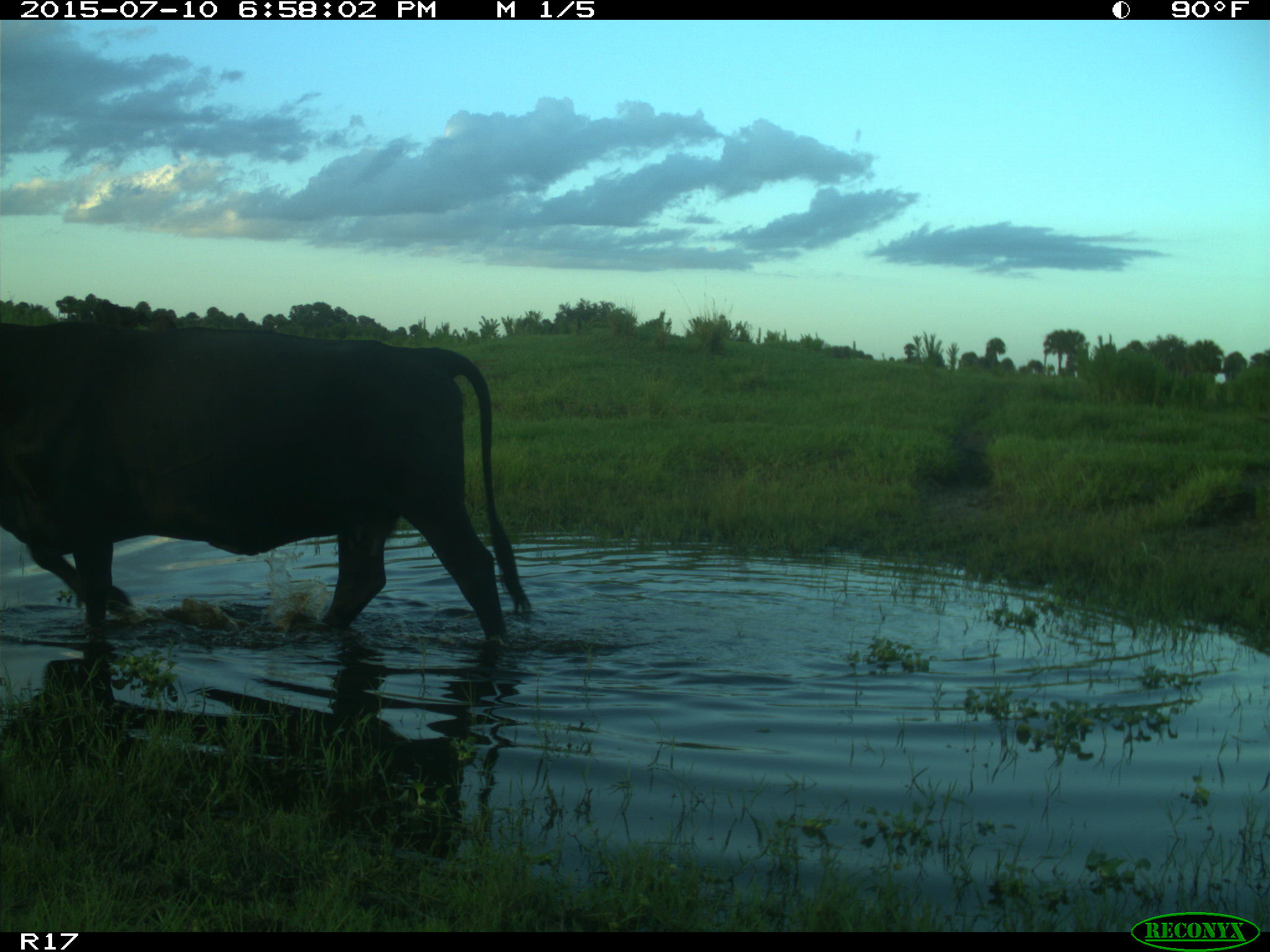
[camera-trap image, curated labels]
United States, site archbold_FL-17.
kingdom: Animalia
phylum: Chordata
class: Mammalia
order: Artiodactyla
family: Bovidae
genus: Bos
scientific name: Bos taurus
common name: domestic cow